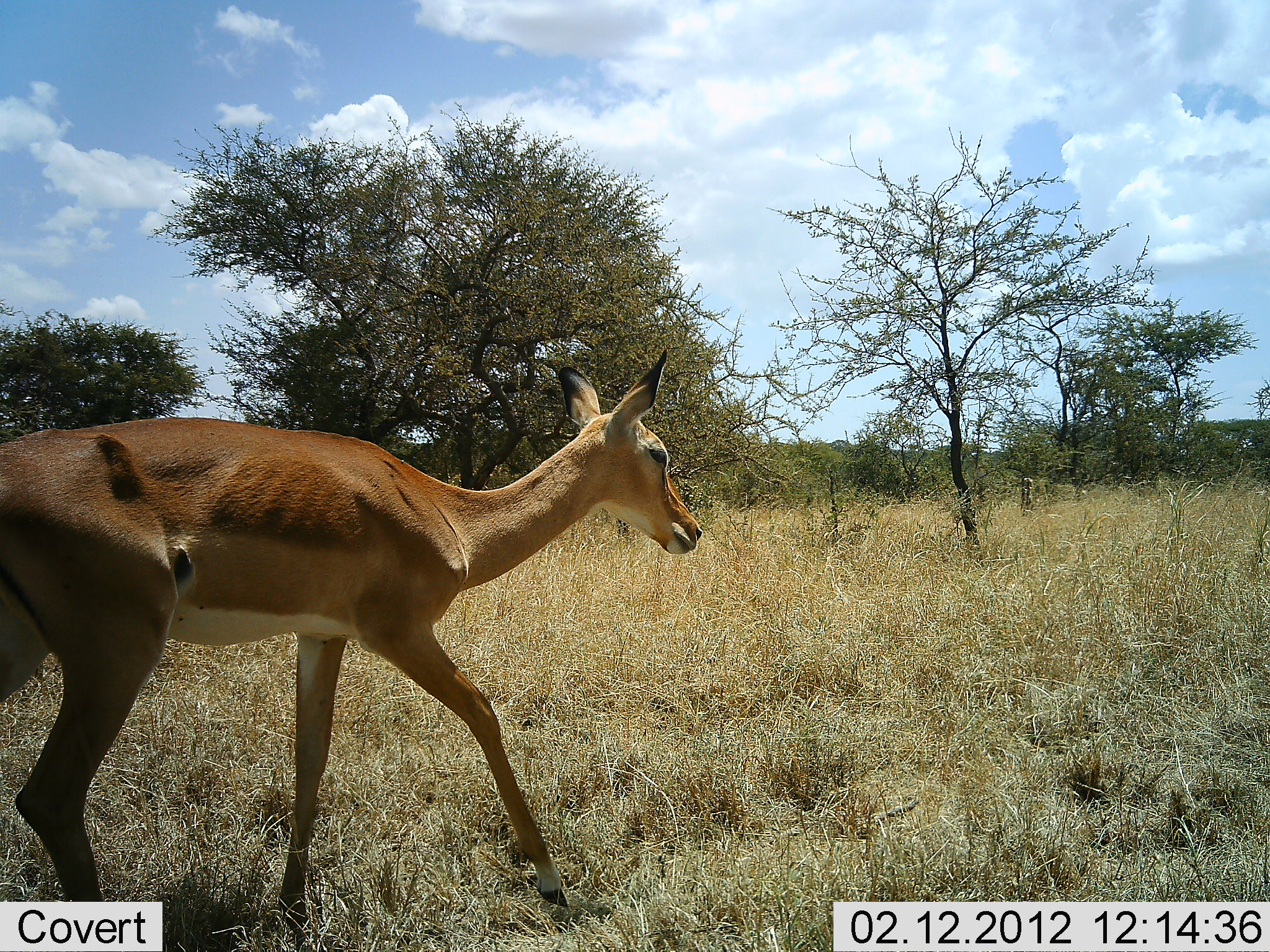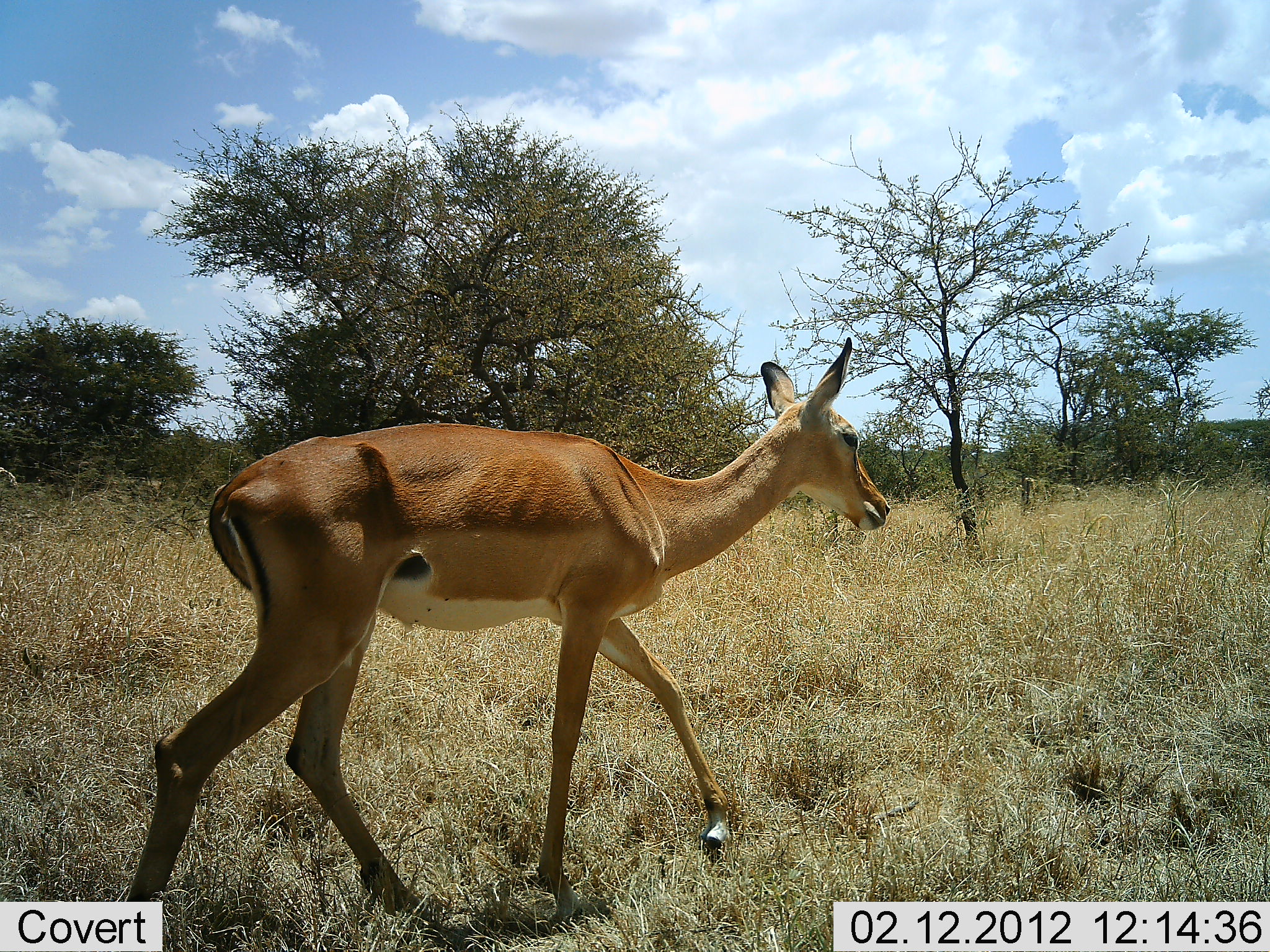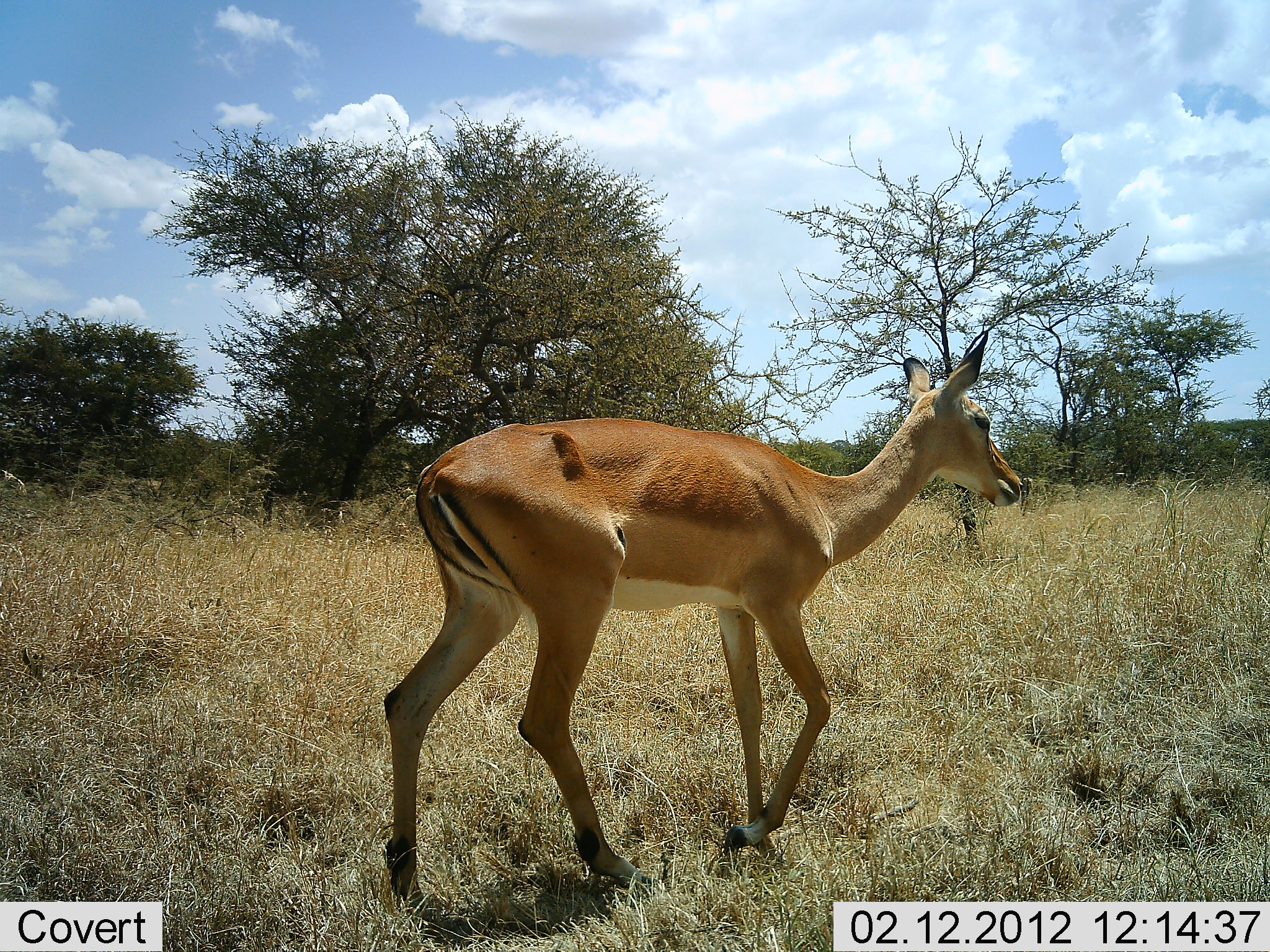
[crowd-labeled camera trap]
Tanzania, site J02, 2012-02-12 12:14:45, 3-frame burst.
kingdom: Animalia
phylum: Chordata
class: Mammalia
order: Artiodactyla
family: Bovidae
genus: Aepyceros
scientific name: Aepyceros melampus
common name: impala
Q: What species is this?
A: Impala (Aepyceros melampus).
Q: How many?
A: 1.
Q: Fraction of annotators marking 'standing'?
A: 0%.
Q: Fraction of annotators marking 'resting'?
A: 0%.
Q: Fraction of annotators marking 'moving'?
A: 100%.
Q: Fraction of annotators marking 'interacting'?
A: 0%.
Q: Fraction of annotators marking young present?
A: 0%.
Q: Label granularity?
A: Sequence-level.